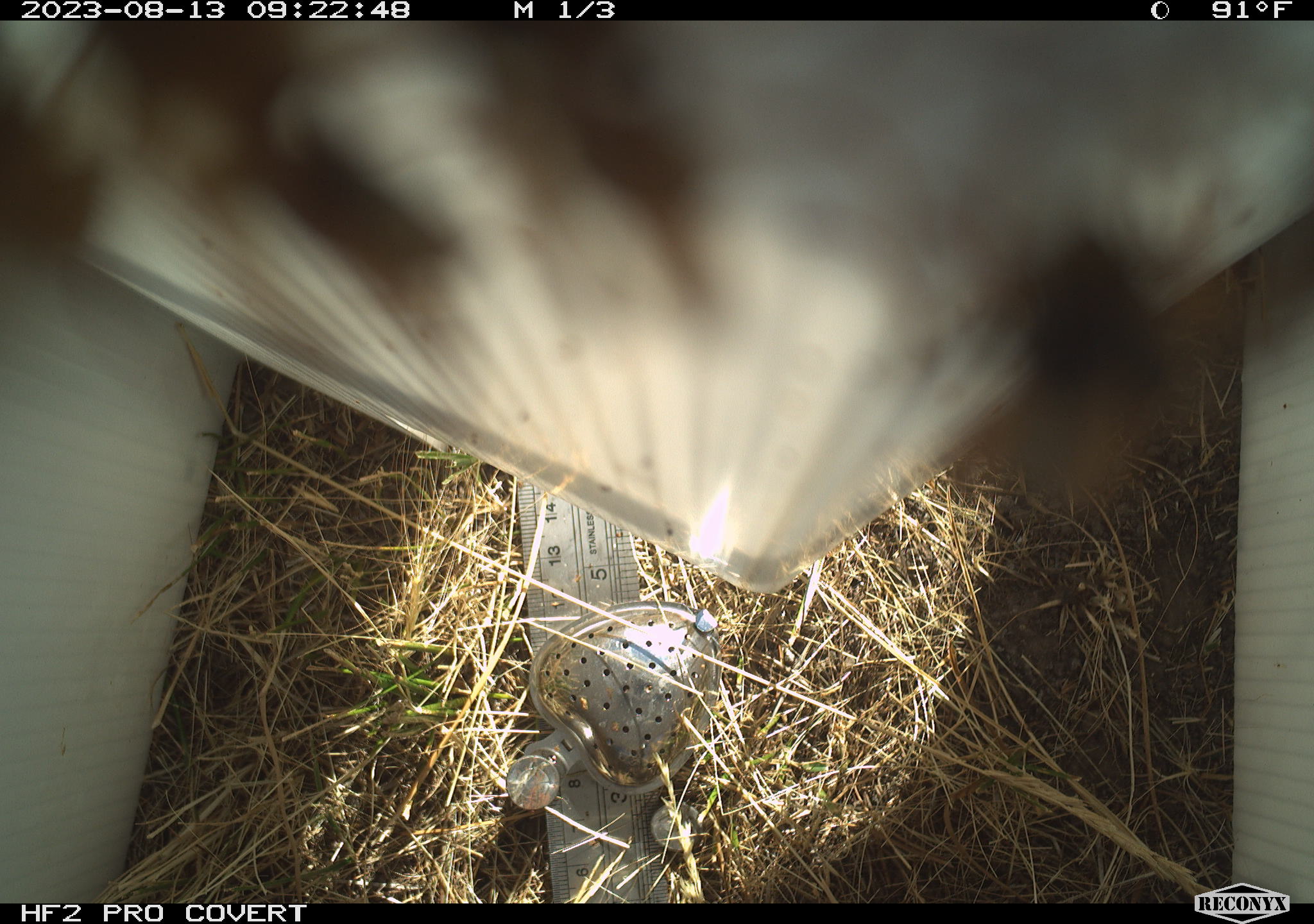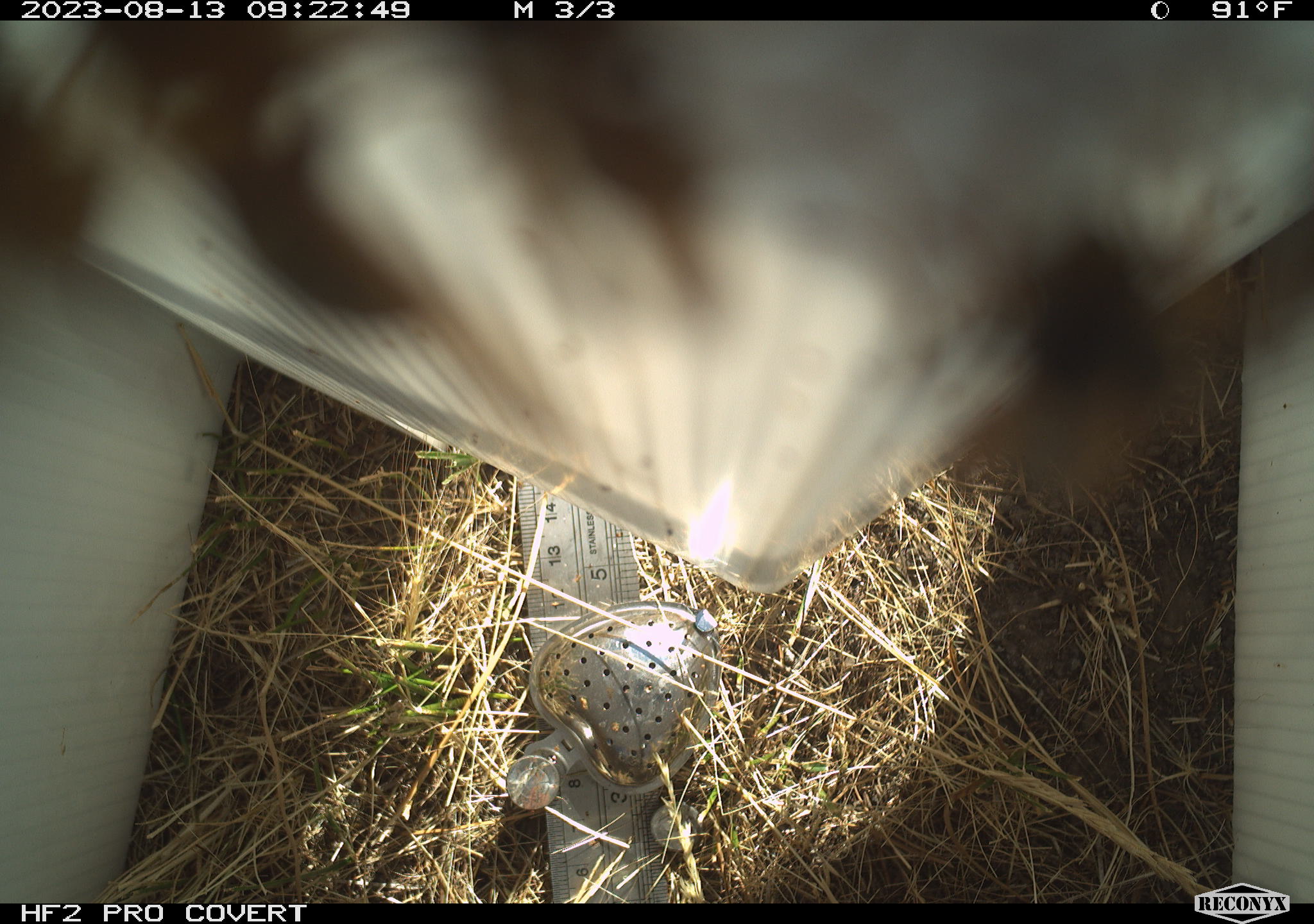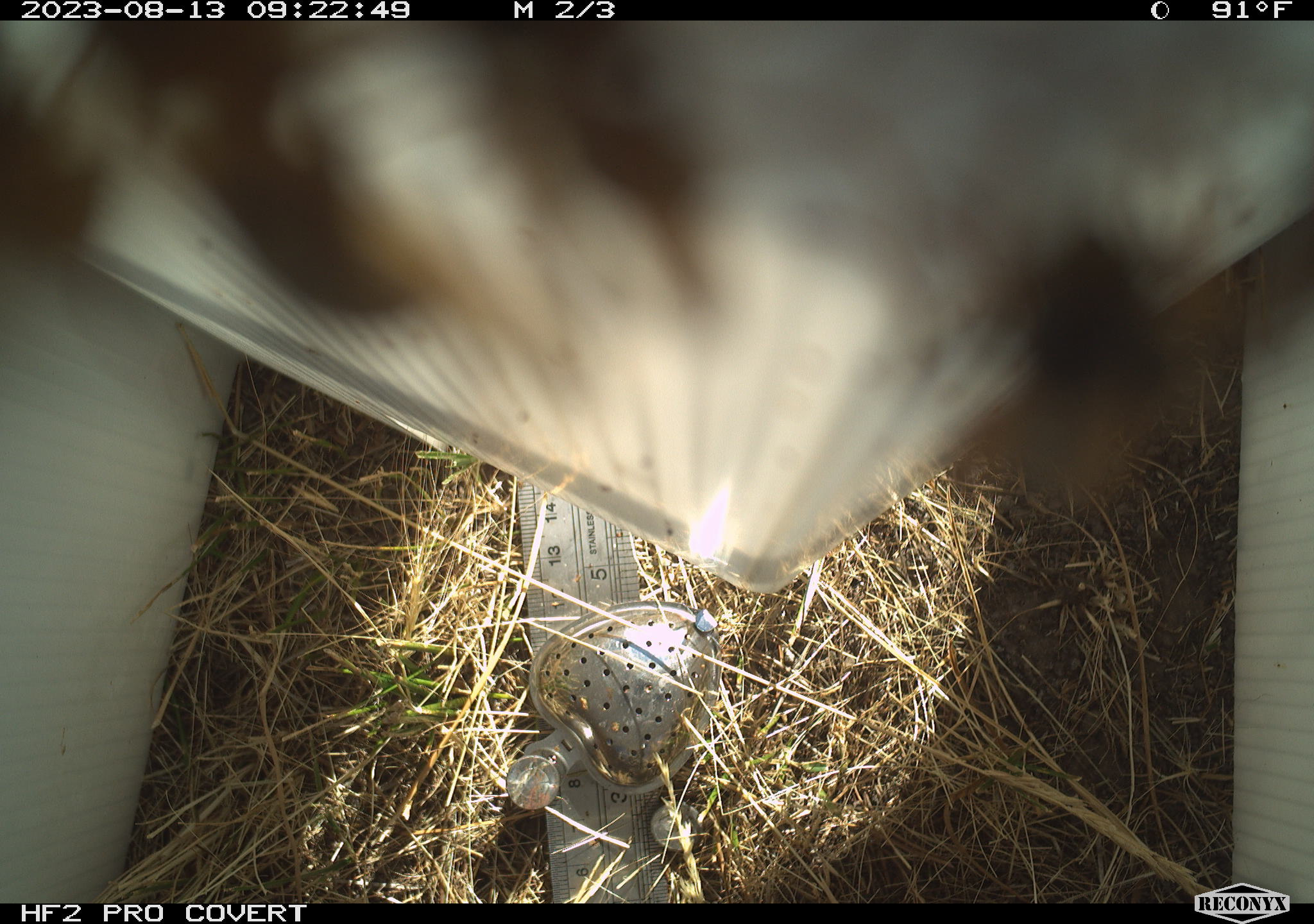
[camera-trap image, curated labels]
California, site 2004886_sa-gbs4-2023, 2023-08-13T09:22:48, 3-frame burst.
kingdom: Animalia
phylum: Arthropoda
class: Insecta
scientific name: Insecta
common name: insect